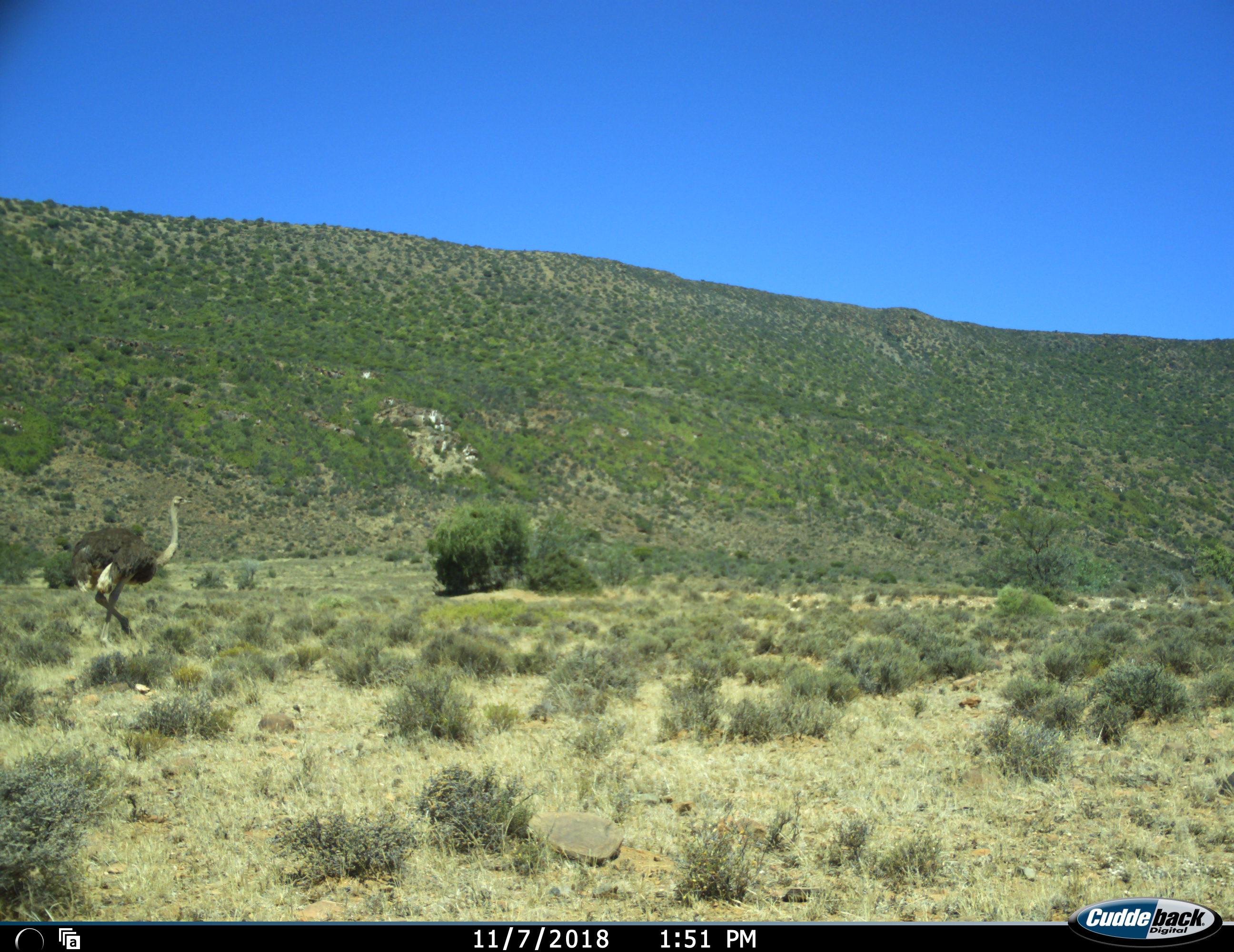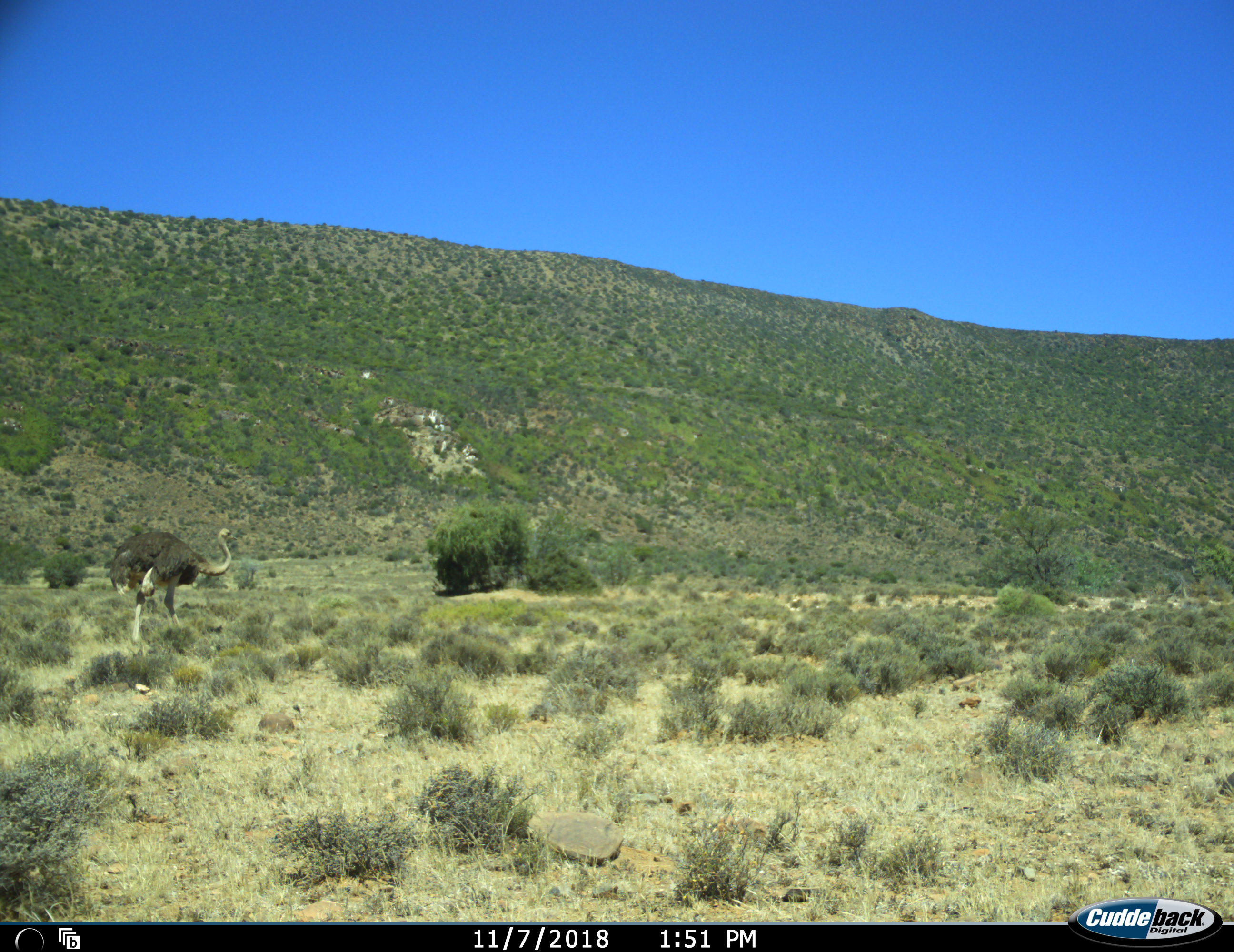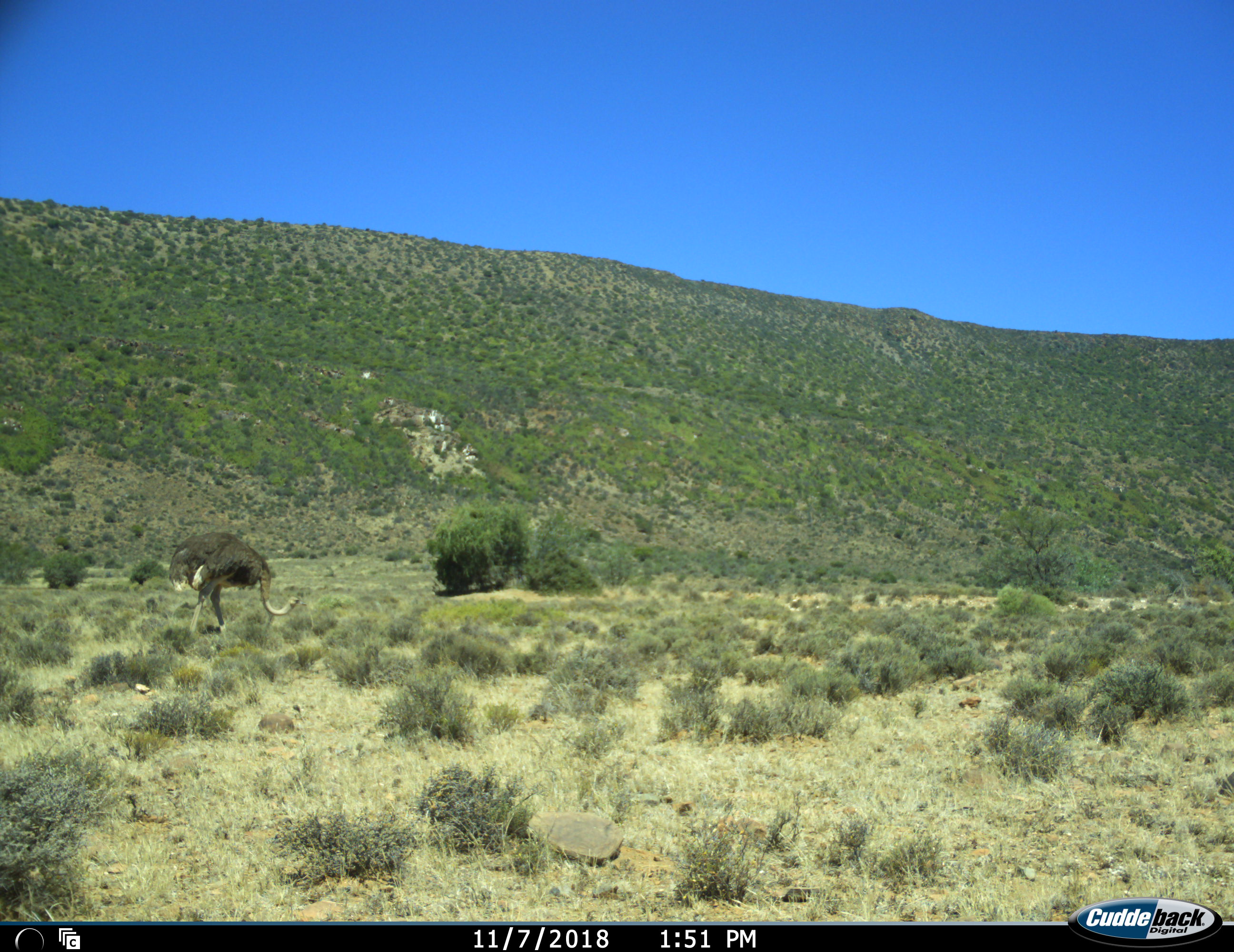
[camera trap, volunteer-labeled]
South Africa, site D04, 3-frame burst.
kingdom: Animalia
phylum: Chordata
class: Aves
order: Struthioniformes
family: Struthionidae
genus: Struthio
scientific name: Struthio camelus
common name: ostrich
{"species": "ostrich (Struthio camelus)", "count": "1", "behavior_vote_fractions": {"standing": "10%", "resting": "0%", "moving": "80%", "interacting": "0%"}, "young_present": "0%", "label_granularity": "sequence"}